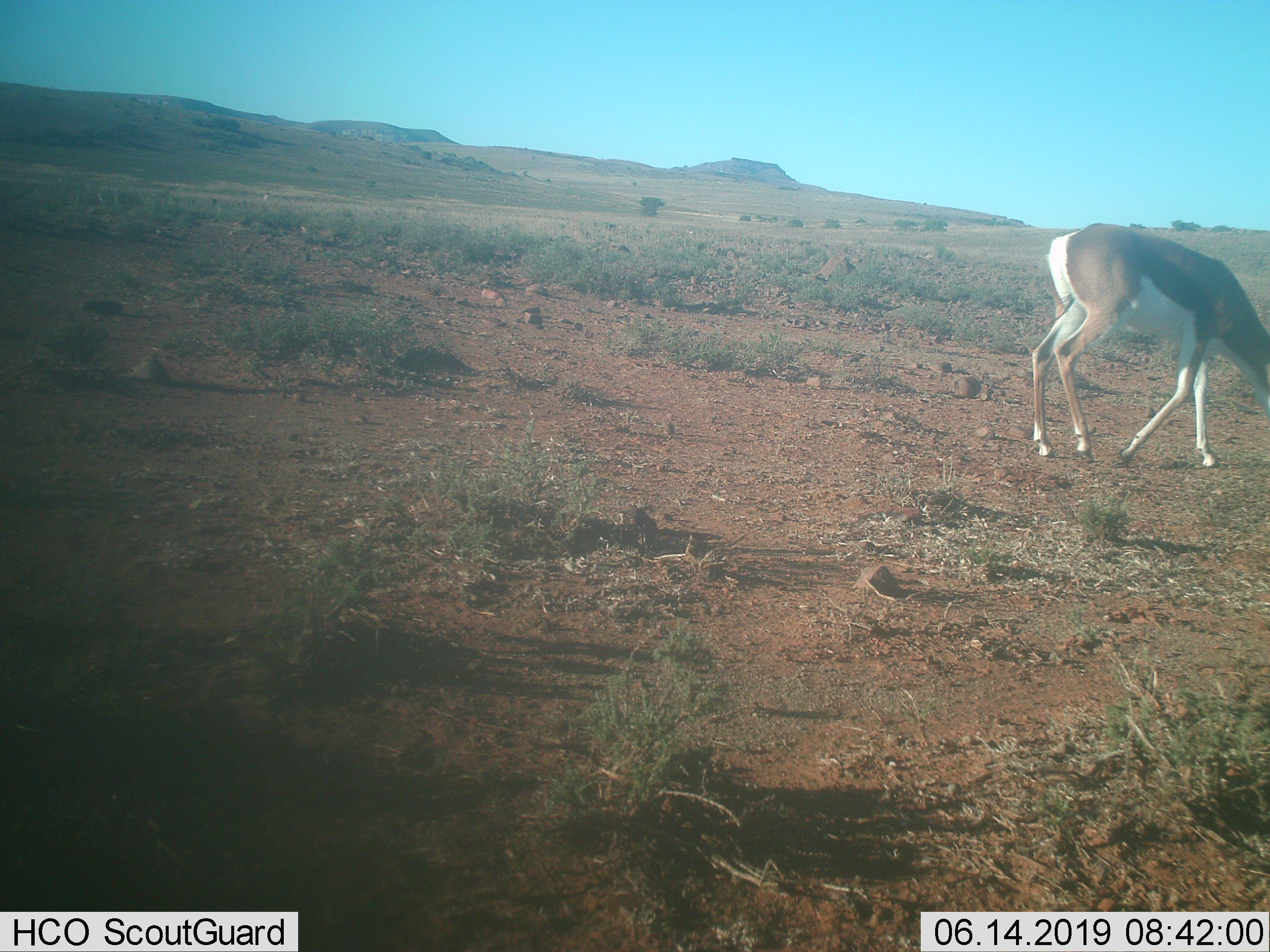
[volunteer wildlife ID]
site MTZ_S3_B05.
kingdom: Animalia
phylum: Chordata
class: Mammalia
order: Artiodactyla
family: Bovidae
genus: Antidorcas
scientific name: Antidorcas marsupialis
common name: springbok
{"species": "springbok (Antidorcas marsupialis)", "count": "1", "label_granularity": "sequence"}